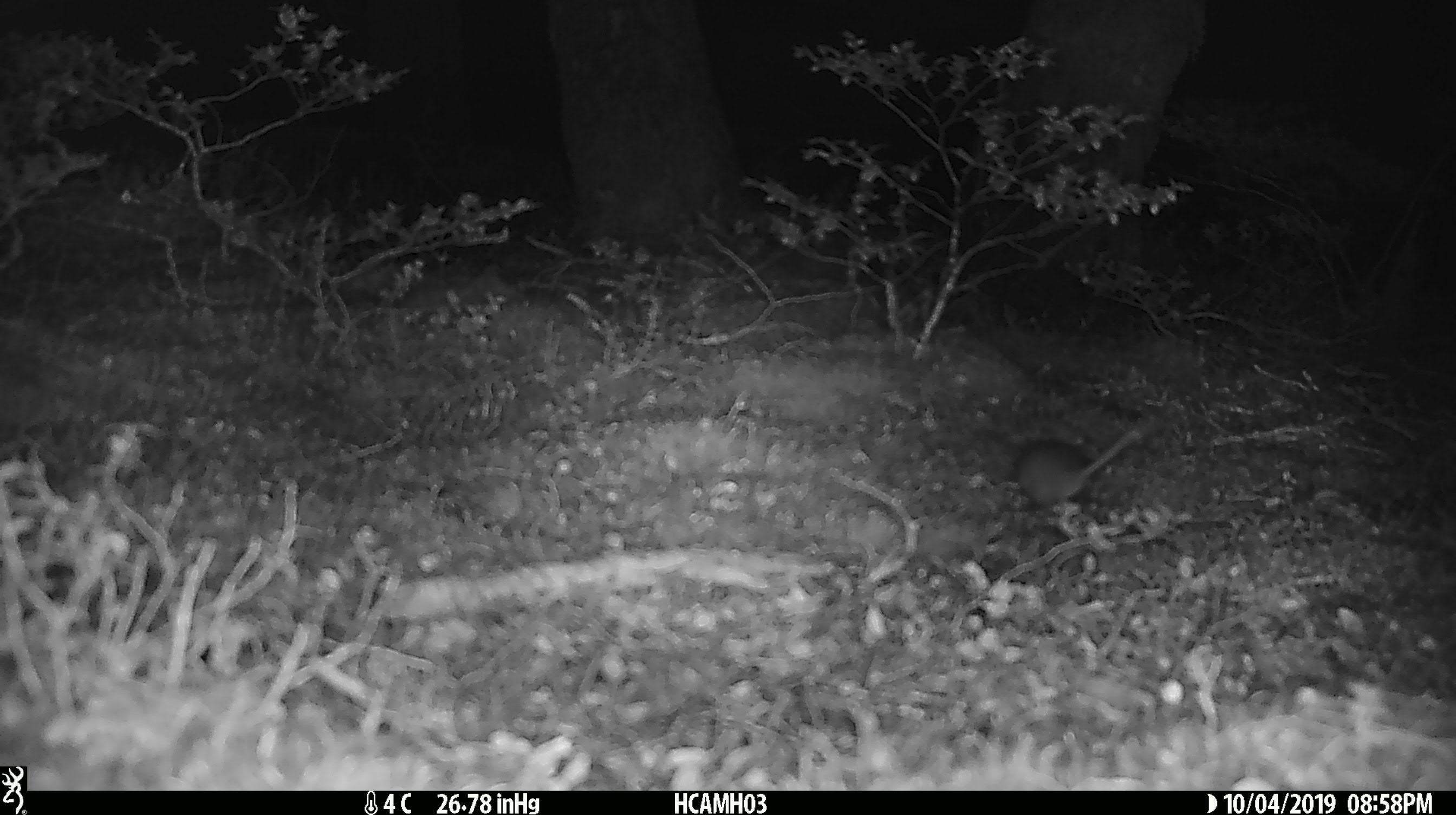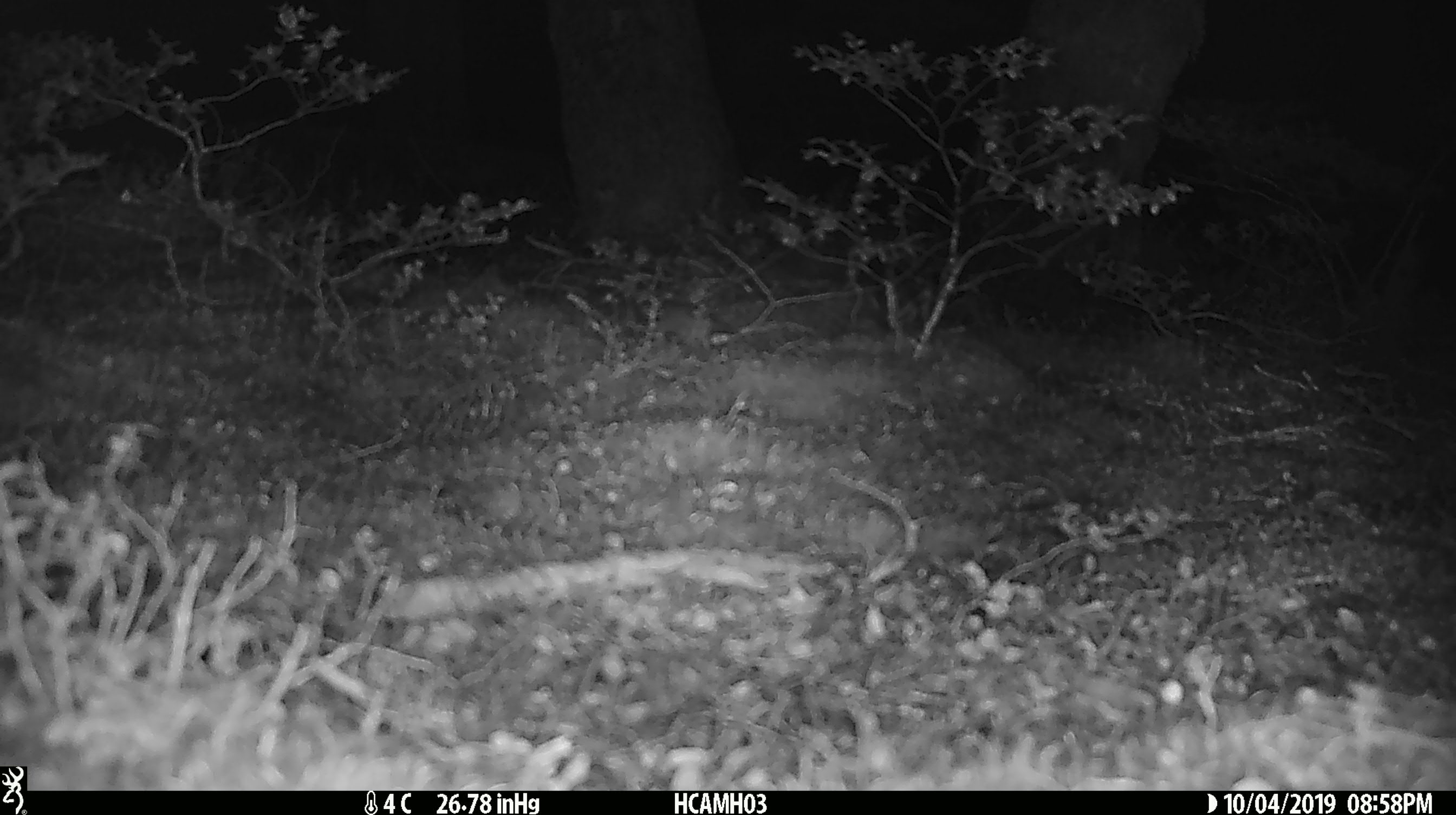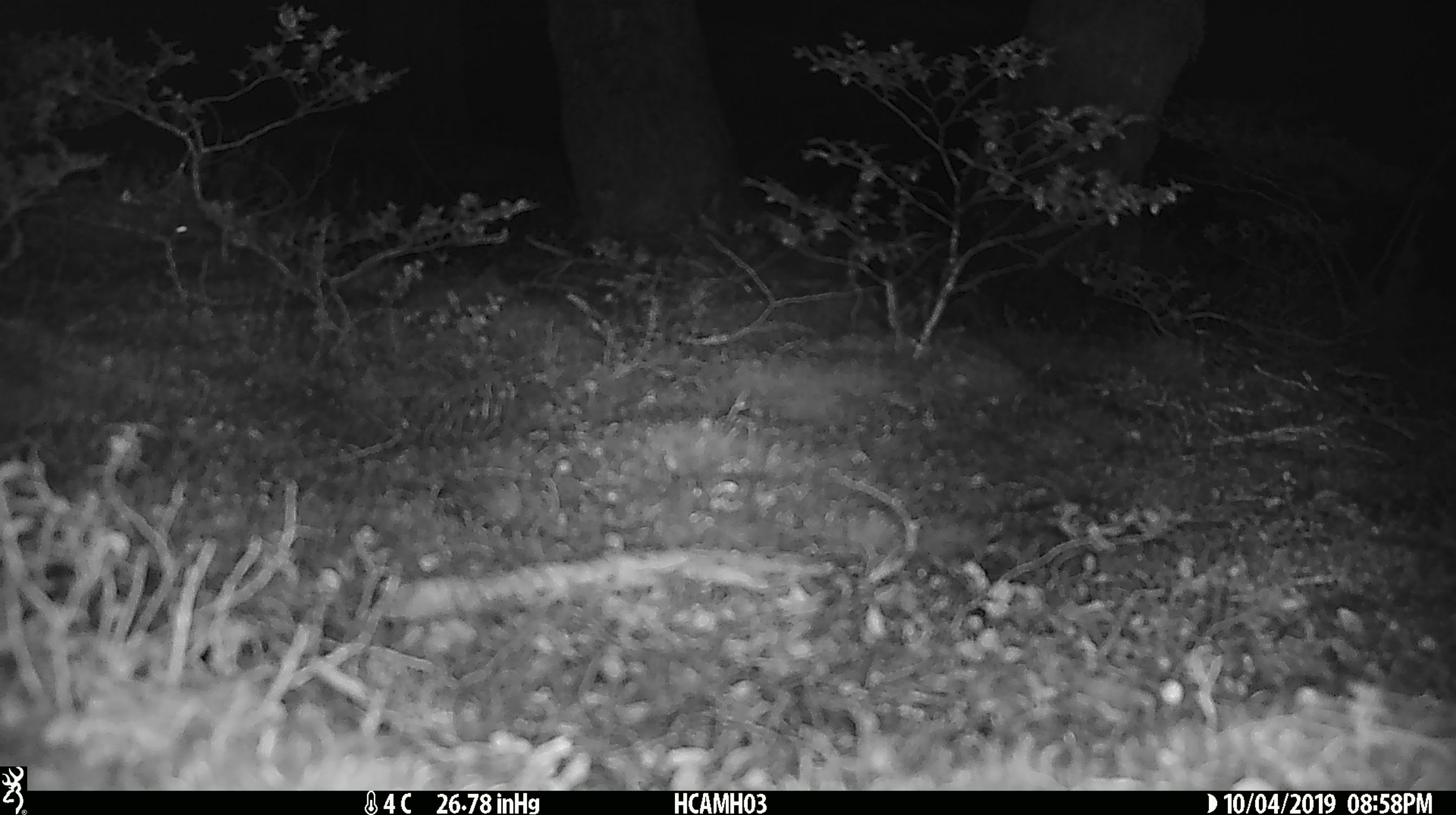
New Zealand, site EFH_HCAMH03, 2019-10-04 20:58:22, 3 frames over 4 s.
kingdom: Animalia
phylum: Chordata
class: Mammalia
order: Rodentia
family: Muridae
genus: Mus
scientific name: Mus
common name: mouse